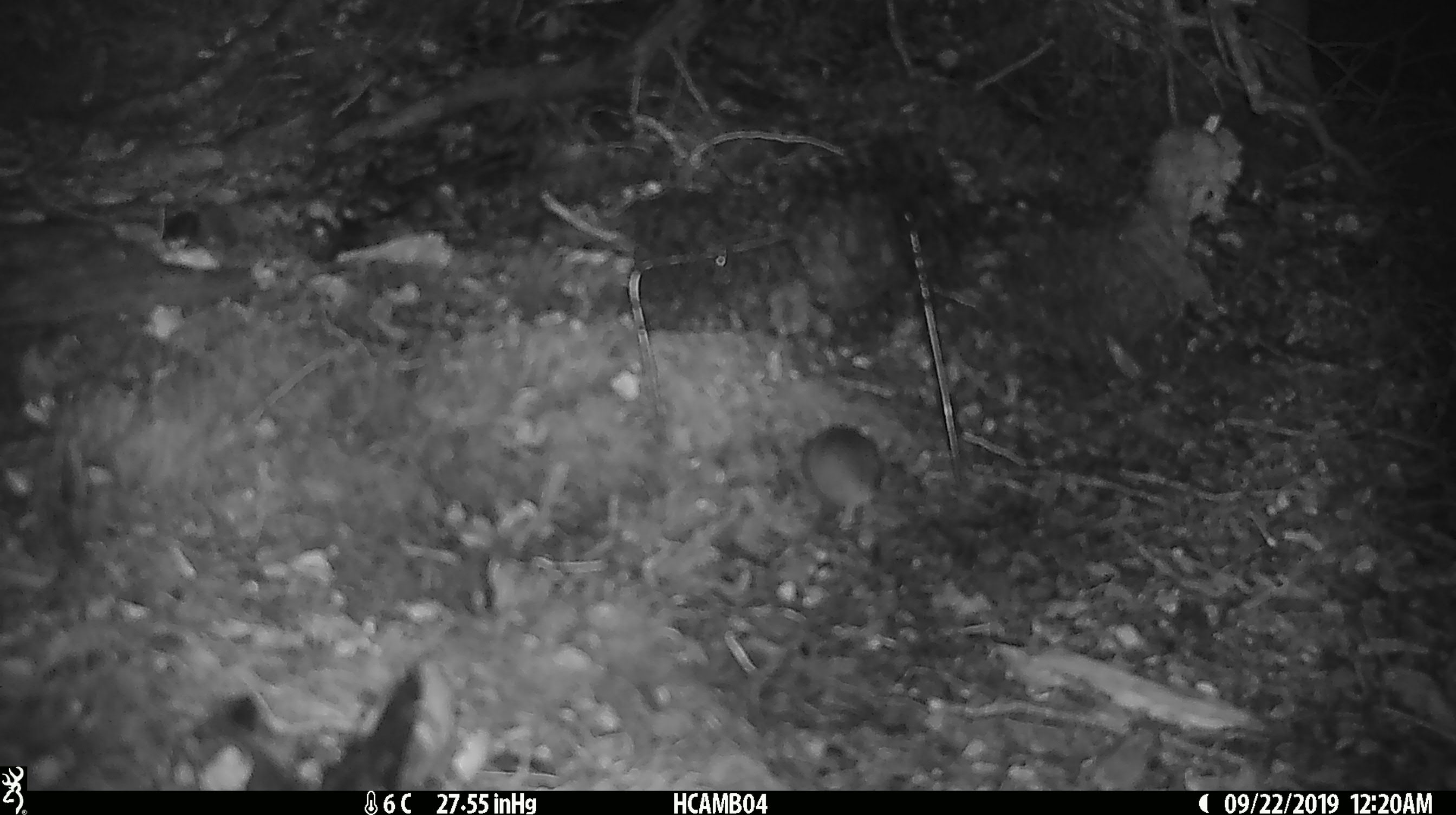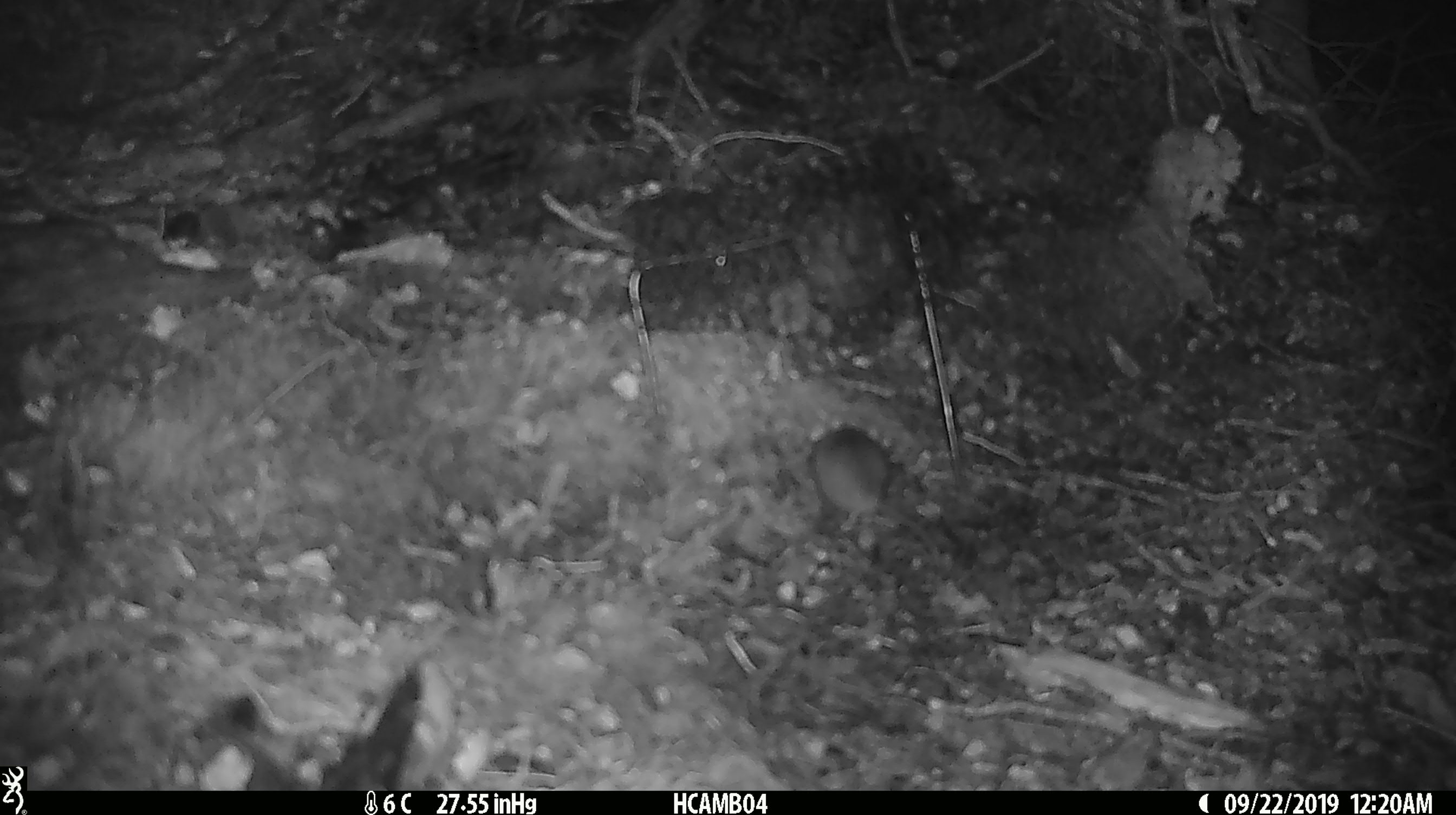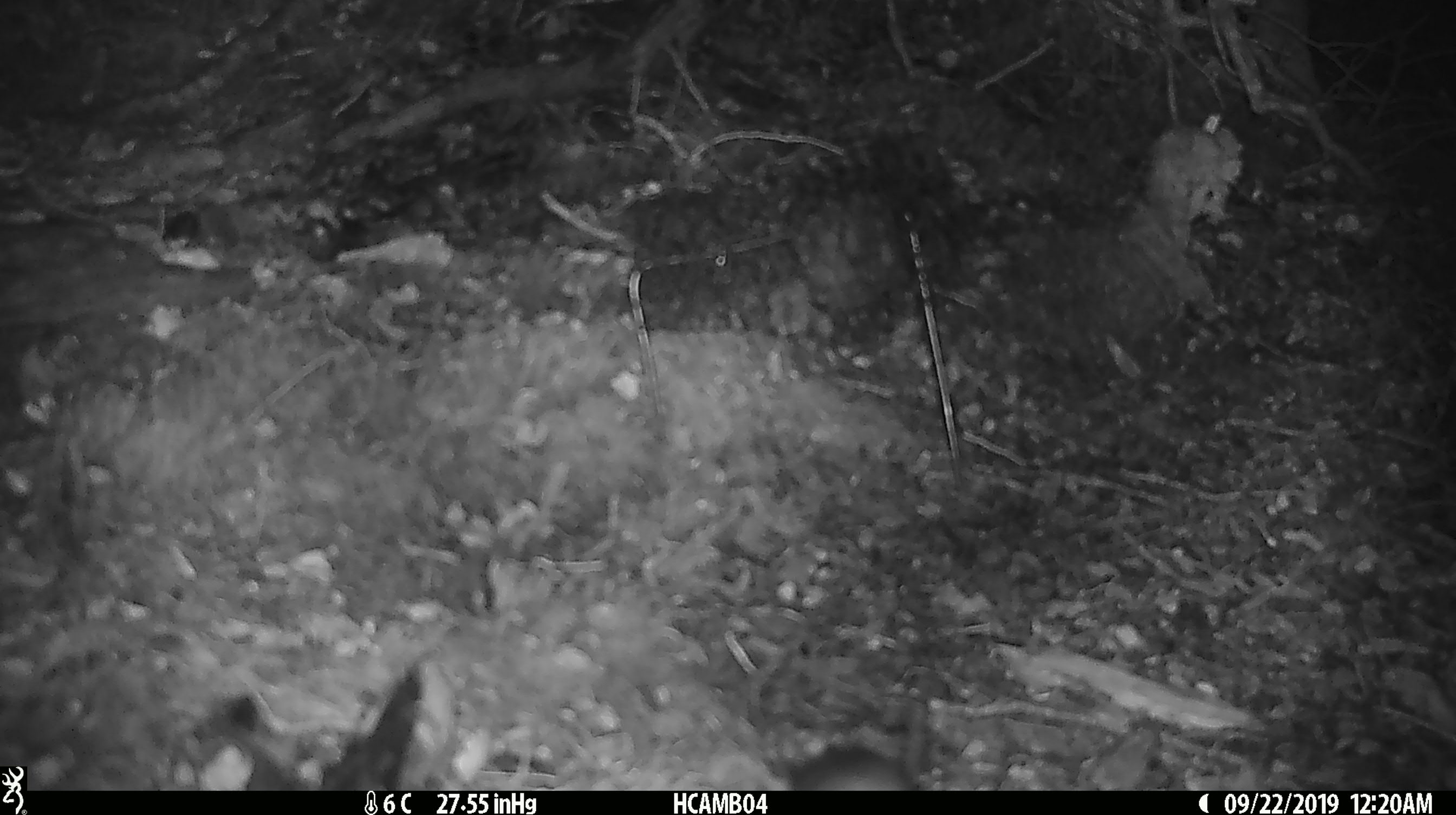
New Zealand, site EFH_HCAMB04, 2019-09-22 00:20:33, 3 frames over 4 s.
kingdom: Animalia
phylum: Chordata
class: Mammalia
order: Rodentia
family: Muridae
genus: Mus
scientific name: Mus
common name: mouse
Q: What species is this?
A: Mouse (Mus).